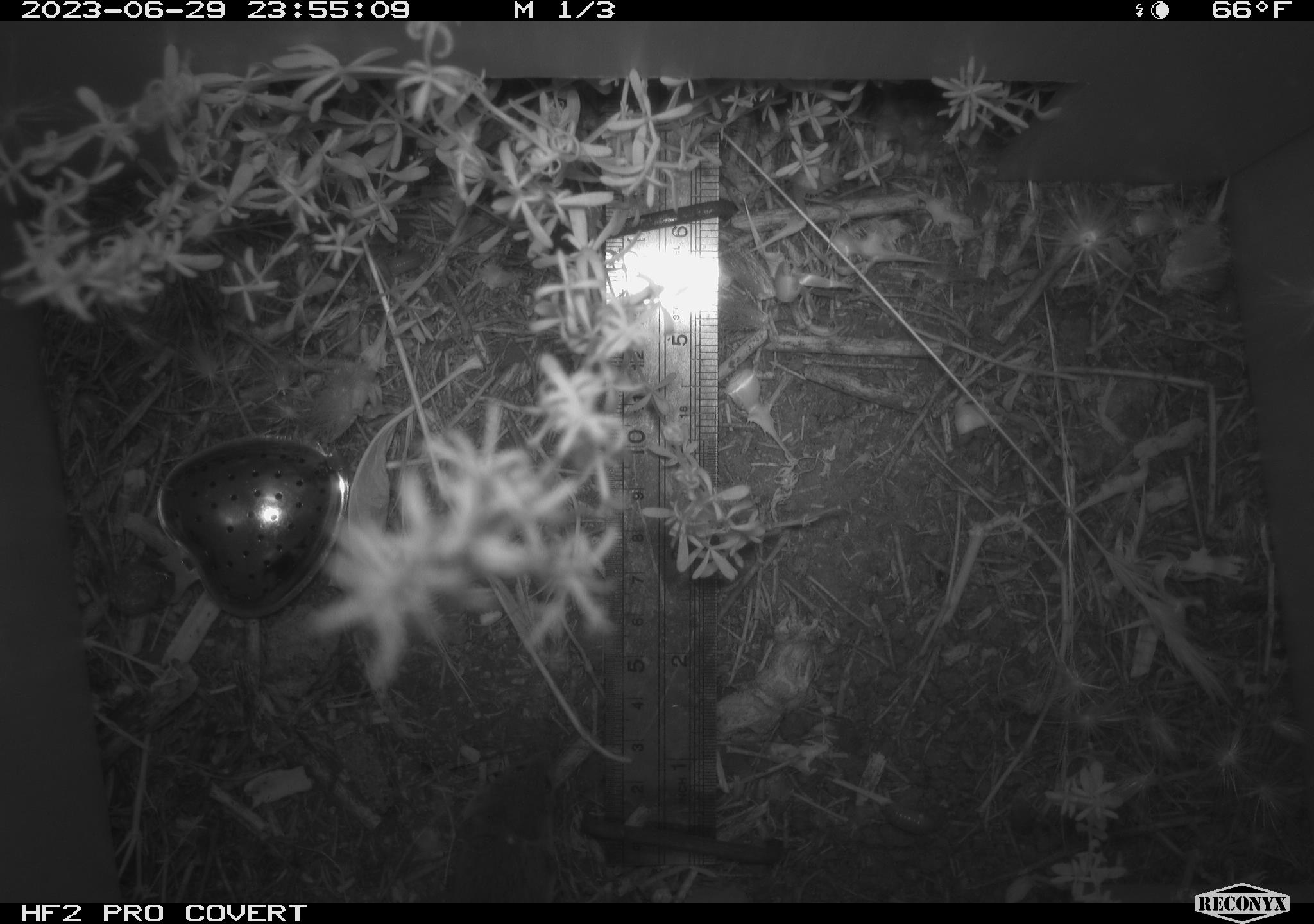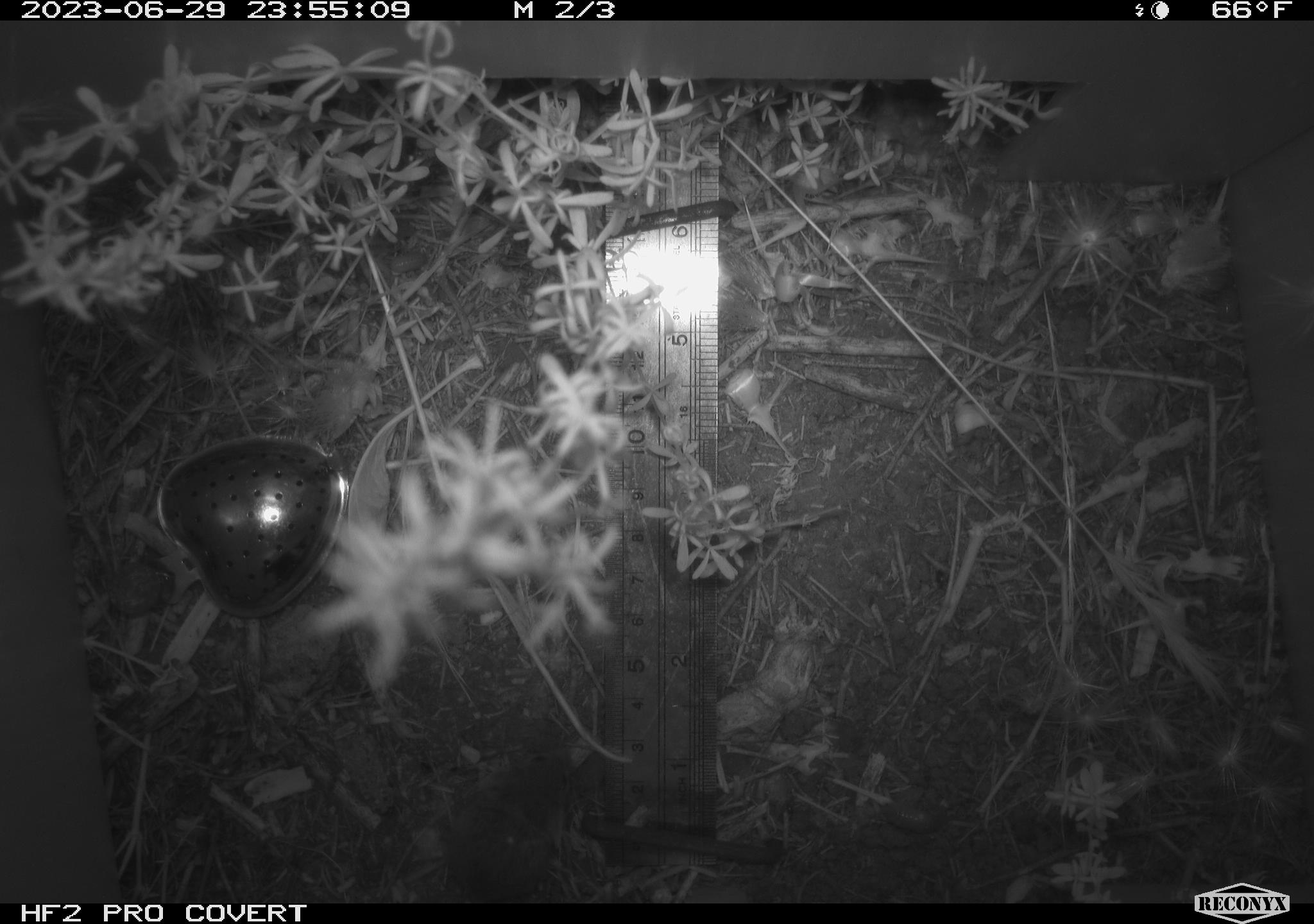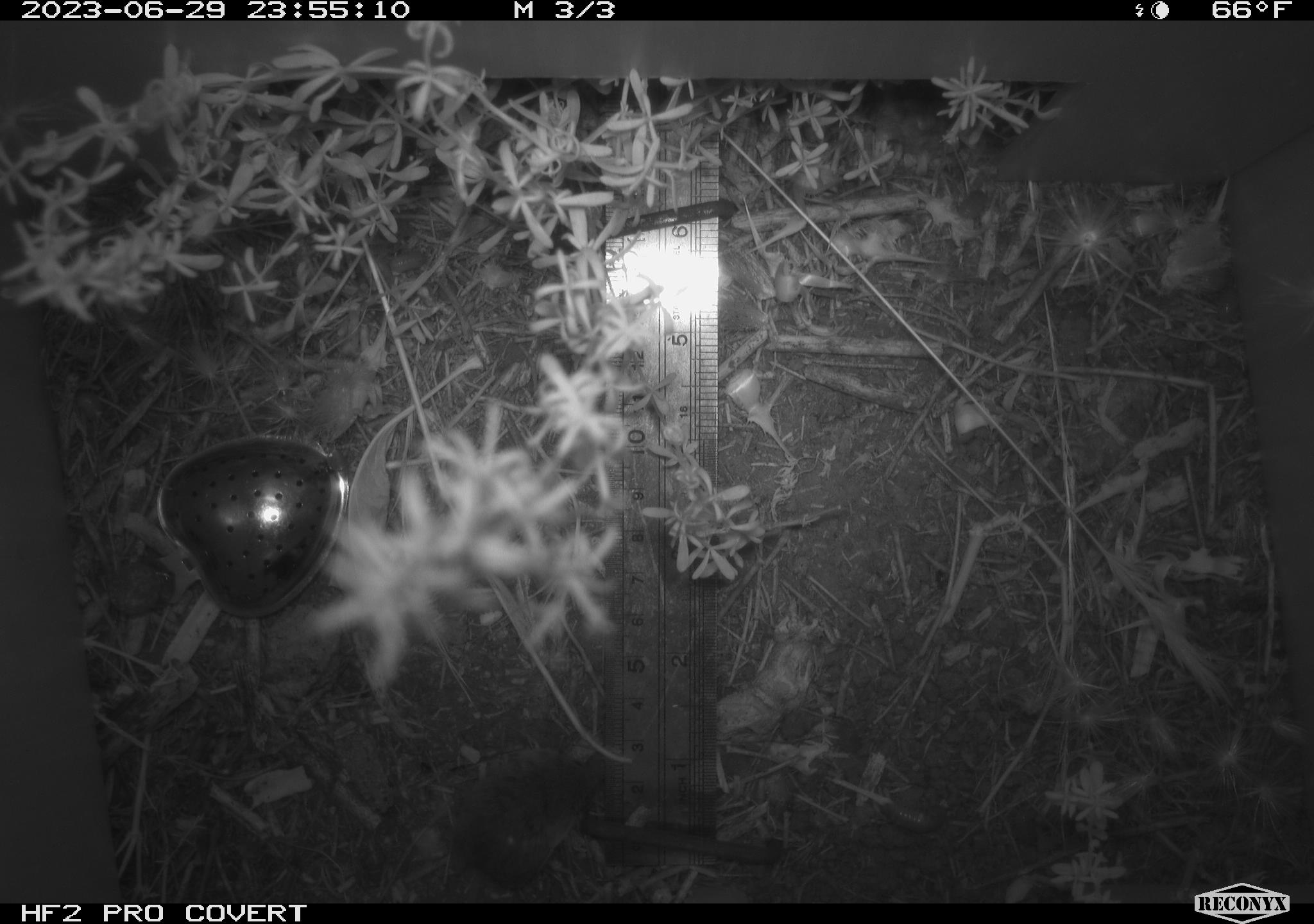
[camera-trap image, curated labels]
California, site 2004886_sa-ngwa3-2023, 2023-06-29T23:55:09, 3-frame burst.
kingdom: Animalia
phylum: Chordata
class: Mammalia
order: Rodentia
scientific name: Rodentia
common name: mouse species